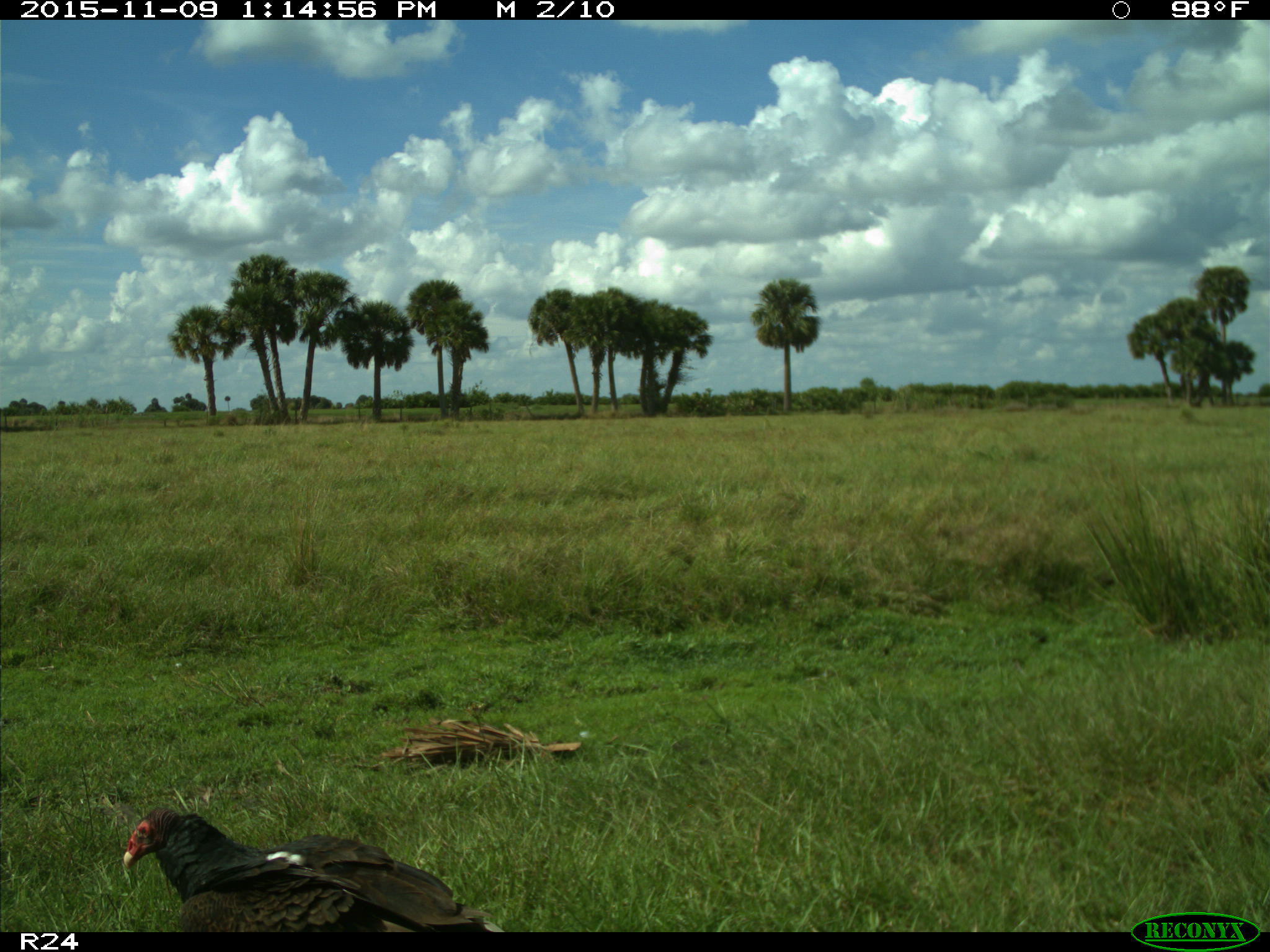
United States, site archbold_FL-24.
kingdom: Animalia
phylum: Chordata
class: Aves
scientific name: Aves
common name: birds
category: unidentified bird